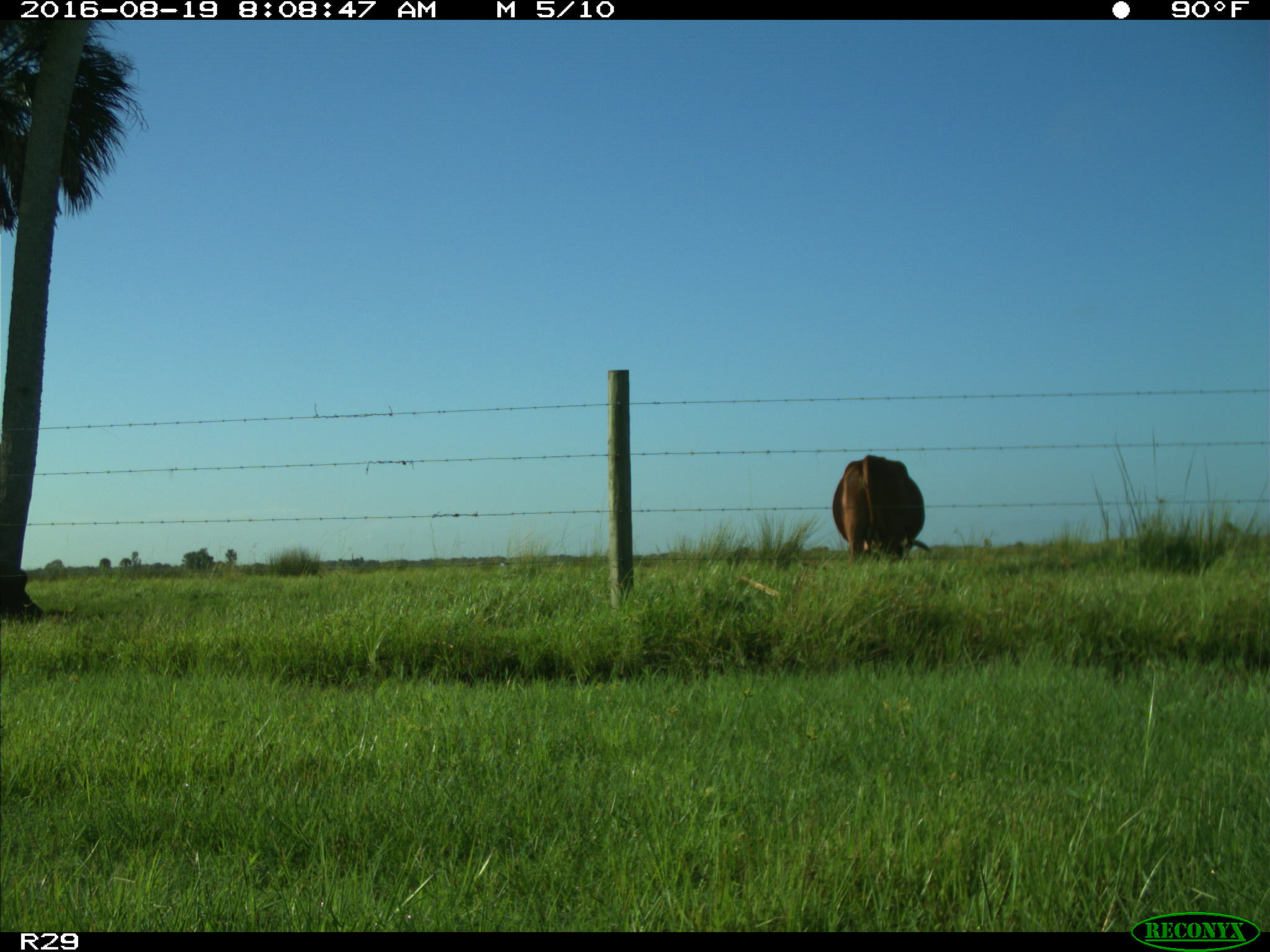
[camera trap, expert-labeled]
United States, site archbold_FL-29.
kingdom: Animalia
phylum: Chordata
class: Mammalia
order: Artiodactyla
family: Bovidae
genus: Bos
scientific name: Bos taurus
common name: domestic cow